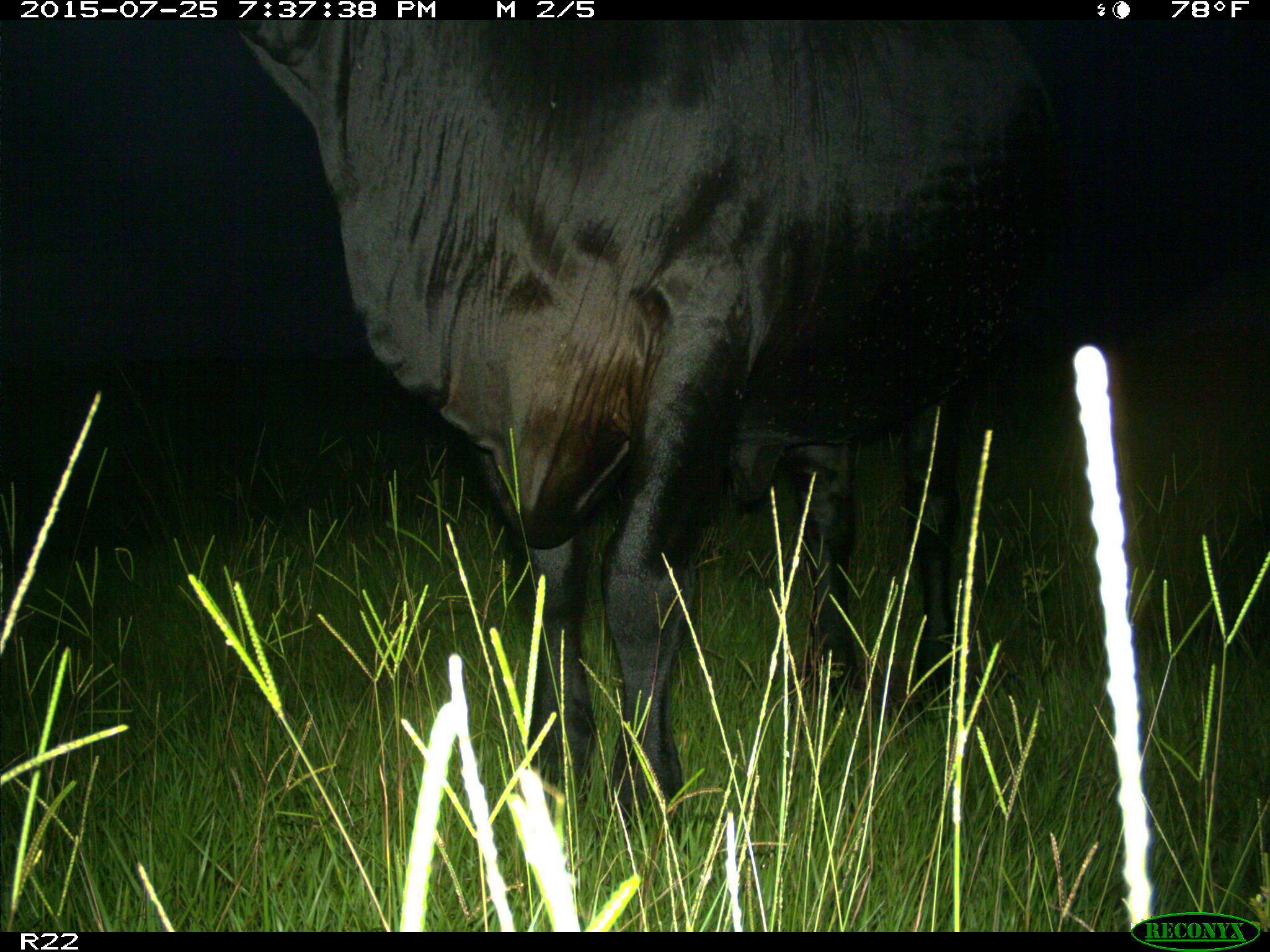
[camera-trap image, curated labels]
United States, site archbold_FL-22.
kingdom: Animalia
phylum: Chordata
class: Mammalia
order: Artiodactyla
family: Bovidae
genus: Bos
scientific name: Bos taurus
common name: domestic cow